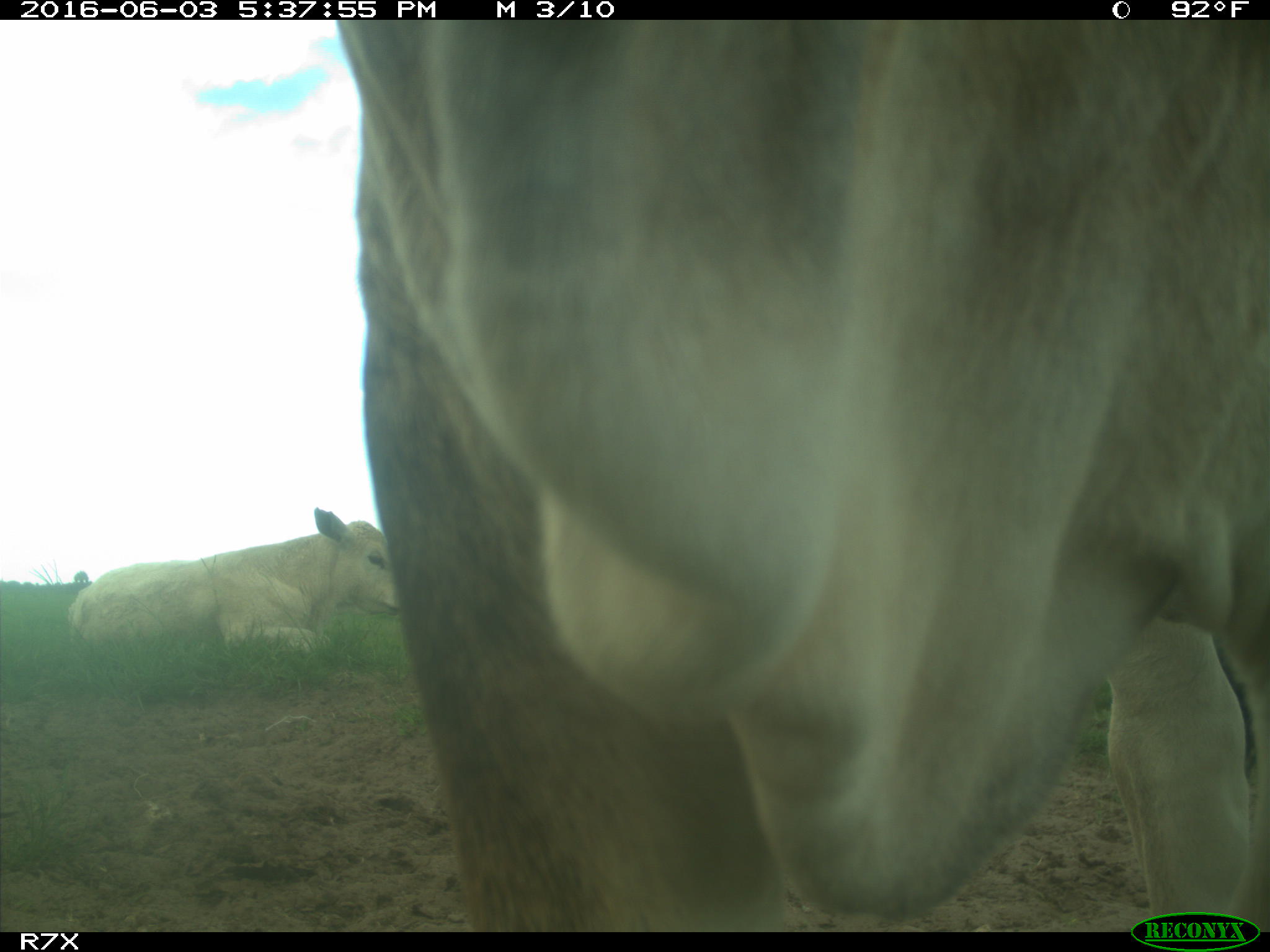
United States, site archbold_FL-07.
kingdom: Animalia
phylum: Chordata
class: Mammalia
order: Artiodactyla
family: Bovidae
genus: Bos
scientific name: Bos taurus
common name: domestic cow